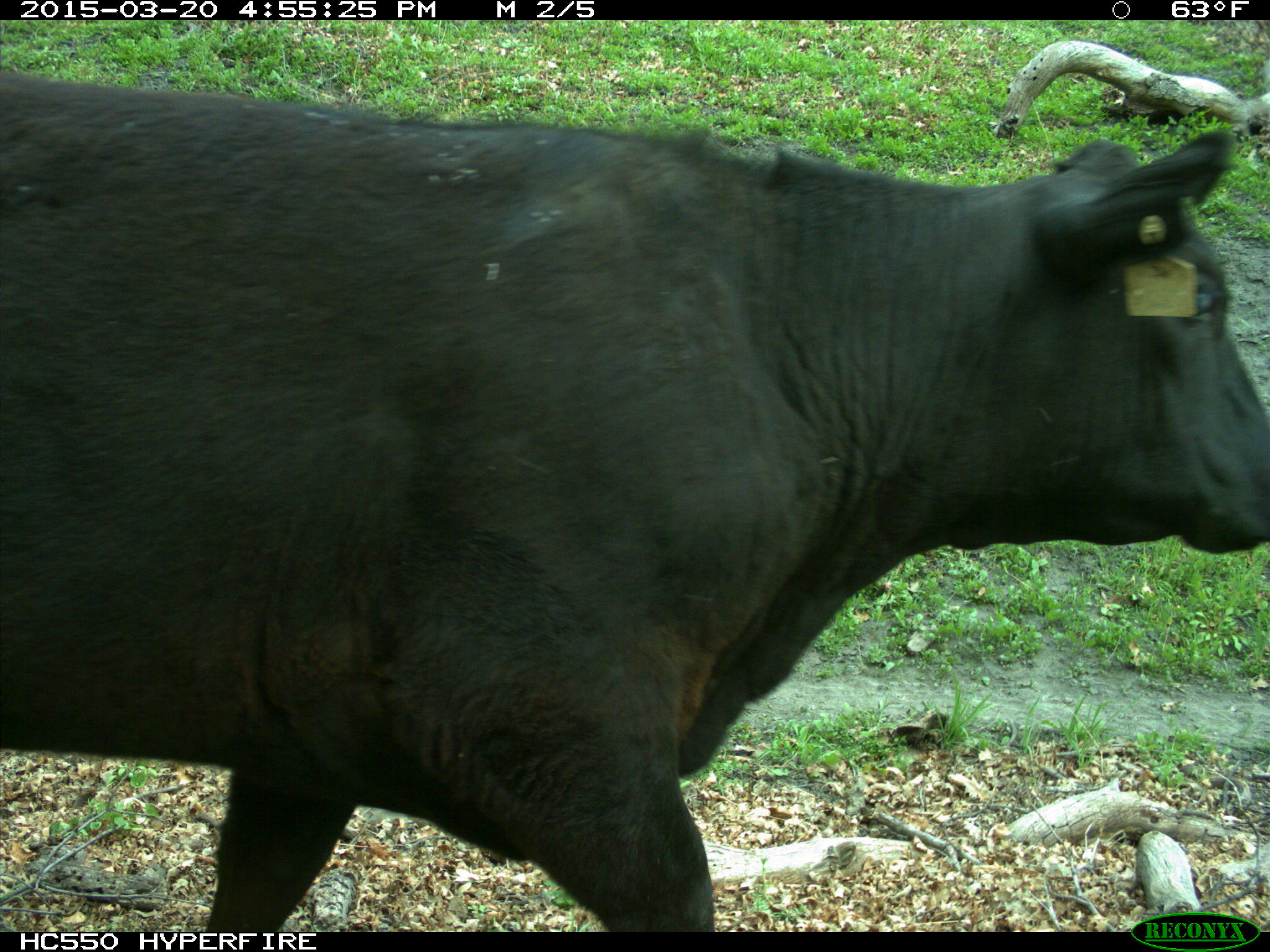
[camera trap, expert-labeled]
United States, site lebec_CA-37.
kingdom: Animalia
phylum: Chordata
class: Mammalia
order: Artiodactyla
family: Bovidae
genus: Bos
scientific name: Bos taurus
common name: domestic cow